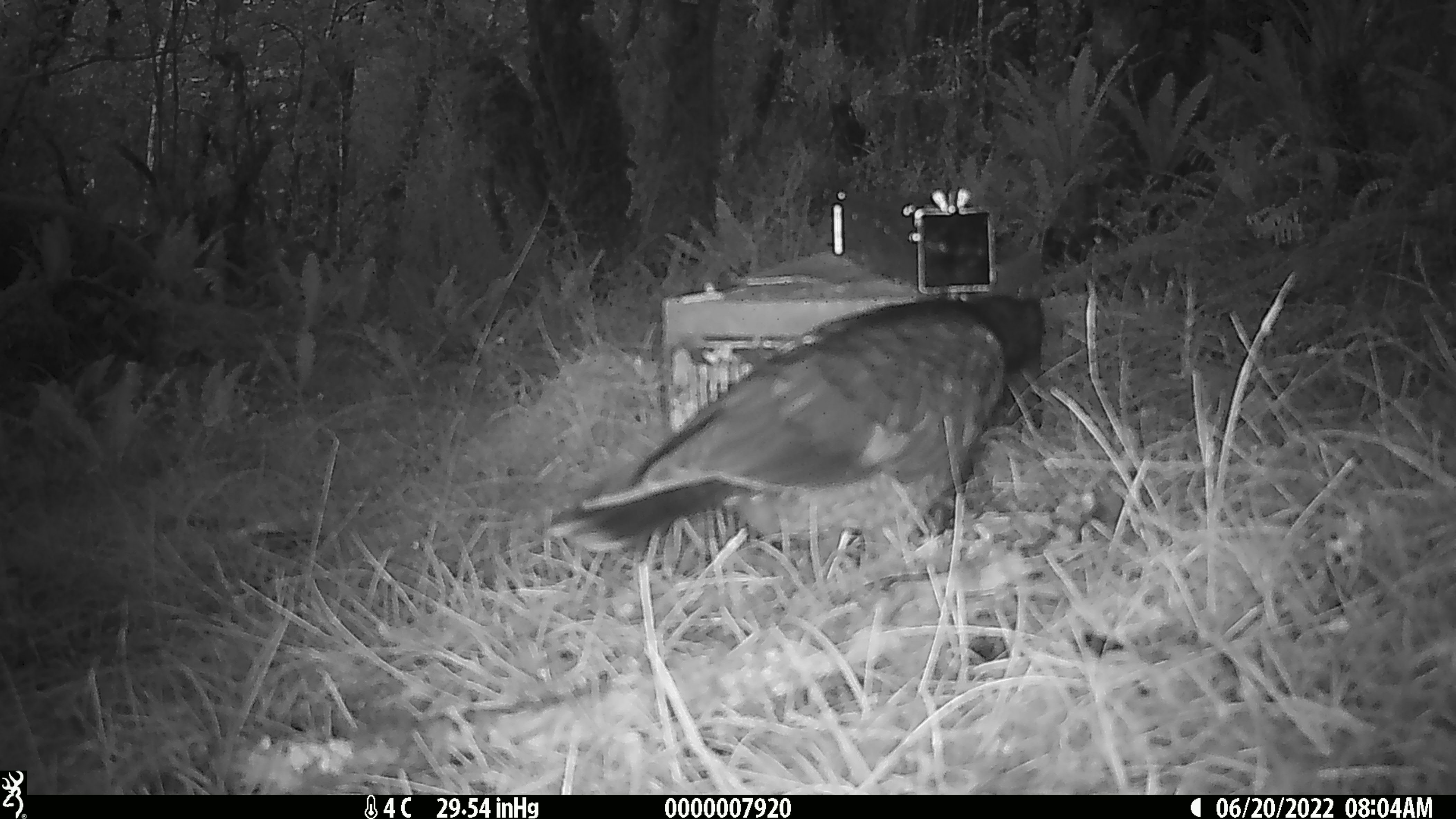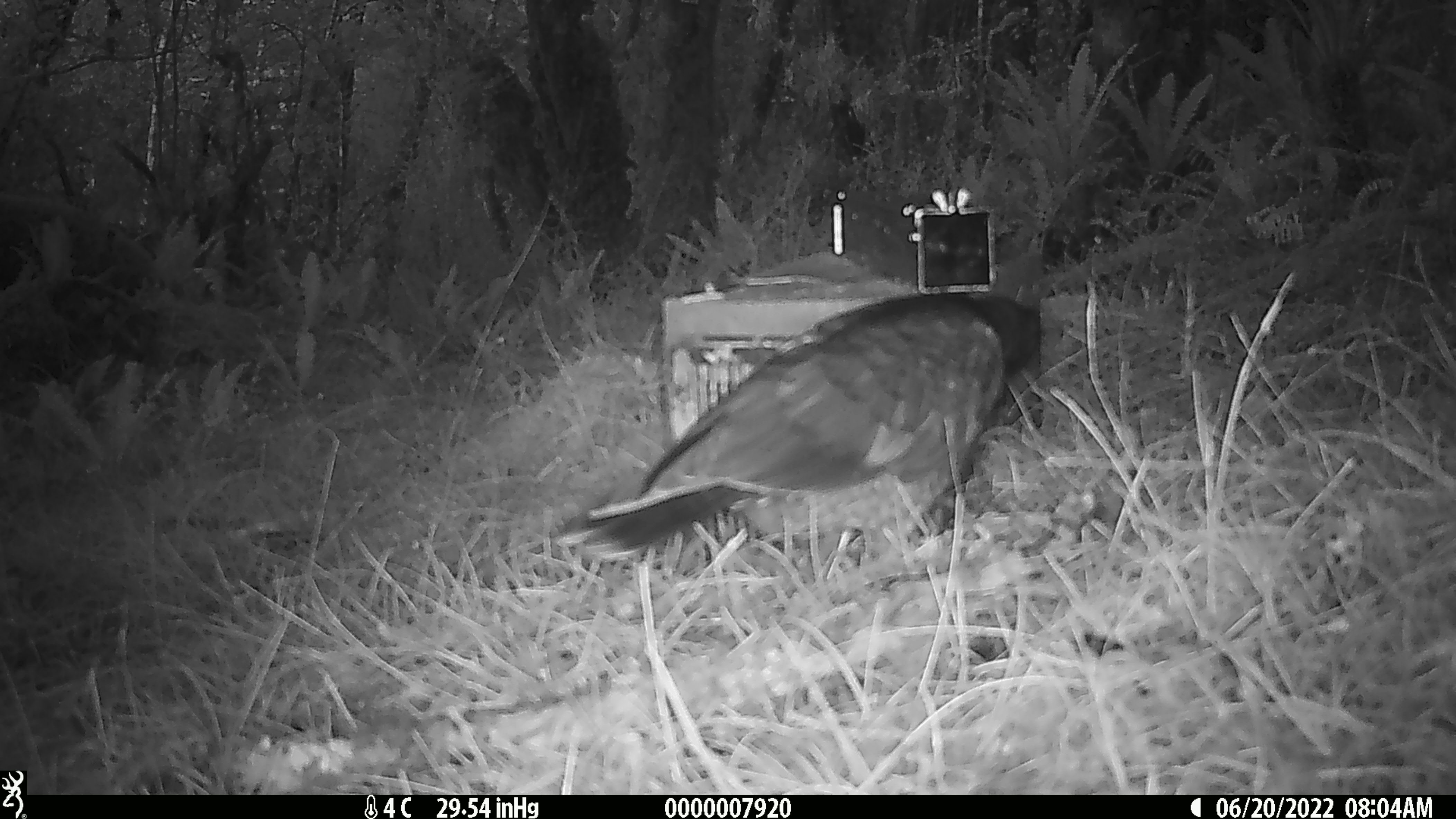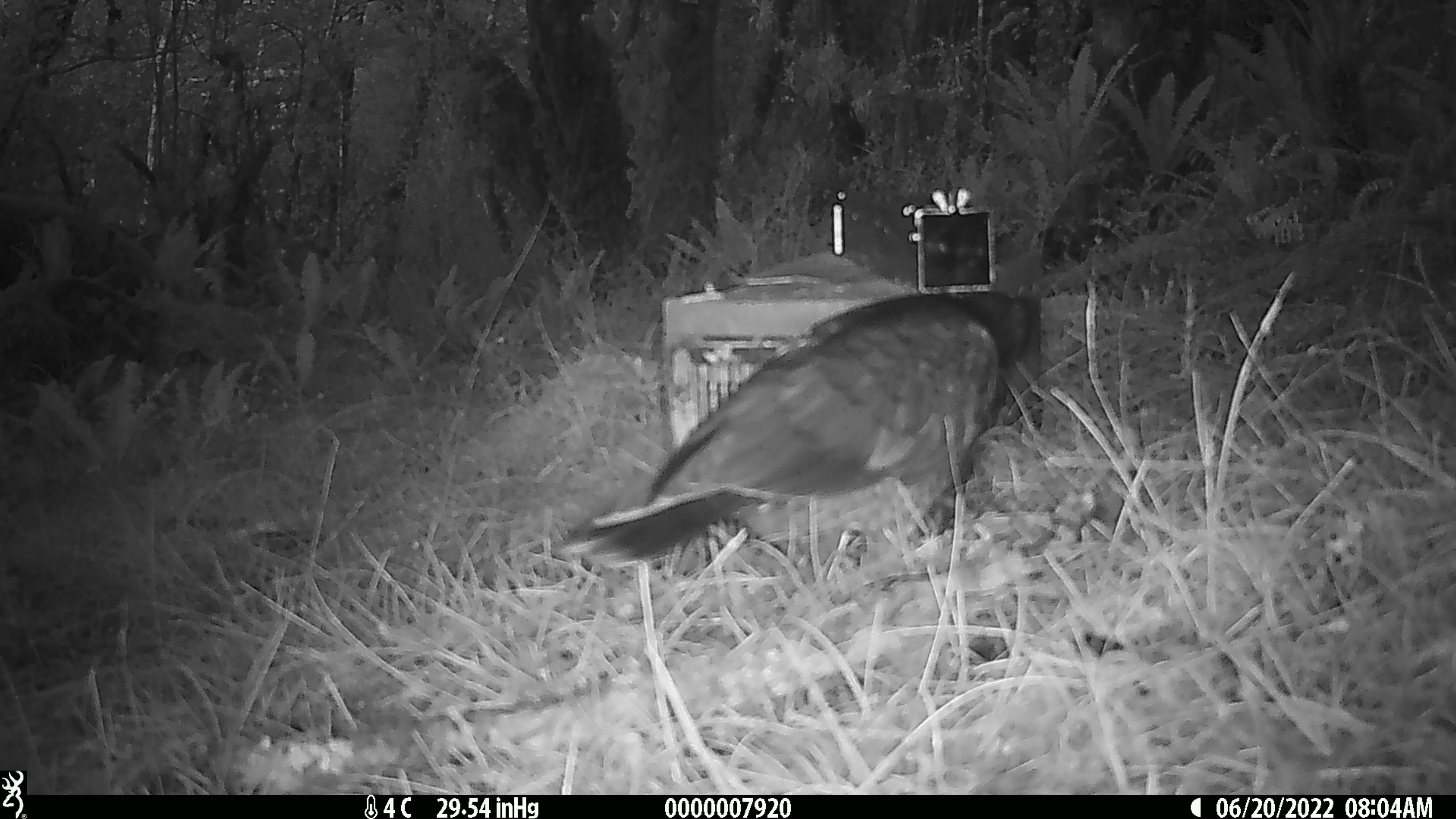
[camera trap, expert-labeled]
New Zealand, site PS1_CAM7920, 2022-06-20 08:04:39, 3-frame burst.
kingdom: Animalia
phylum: Chordata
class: Aves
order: Psittaciformes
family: Strigopidae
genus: Nestor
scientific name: Nestor notabilis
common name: kea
Kea (Nestor notabilis).